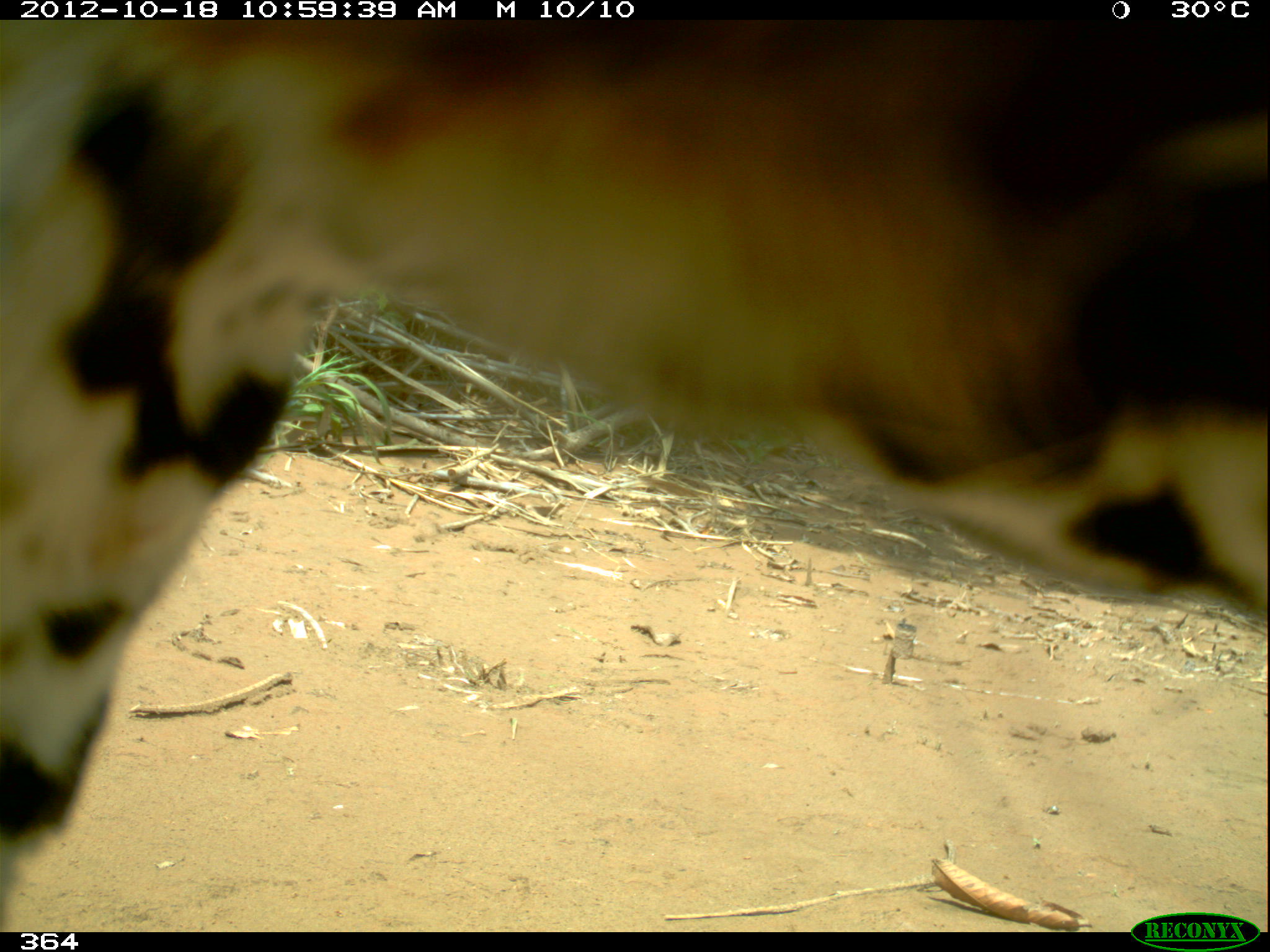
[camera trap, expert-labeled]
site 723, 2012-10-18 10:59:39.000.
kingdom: Animalia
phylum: Chordata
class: Mammalia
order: Carnivora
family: Felidae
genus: Panthera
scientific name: Panthera onca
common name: jaguar